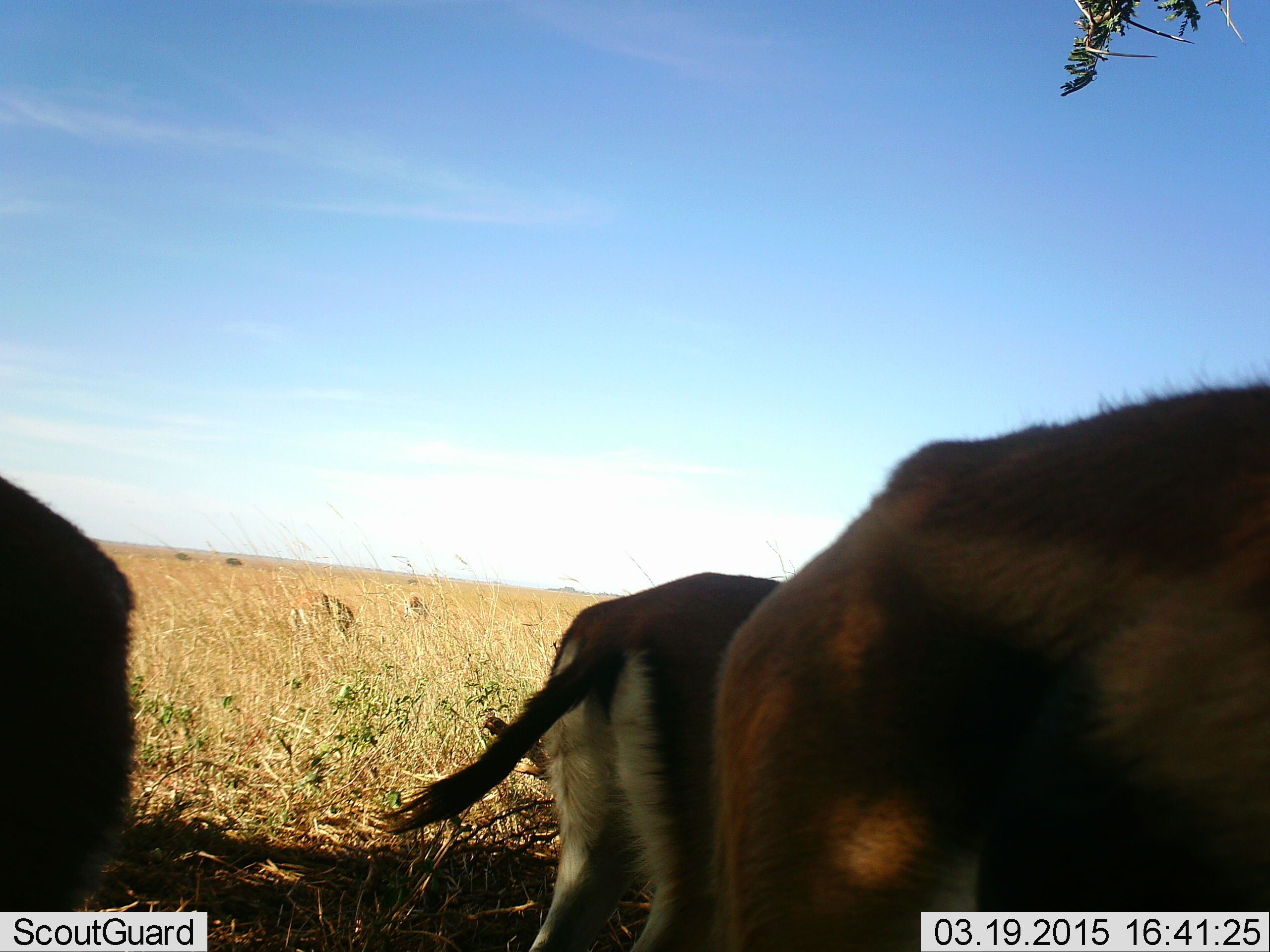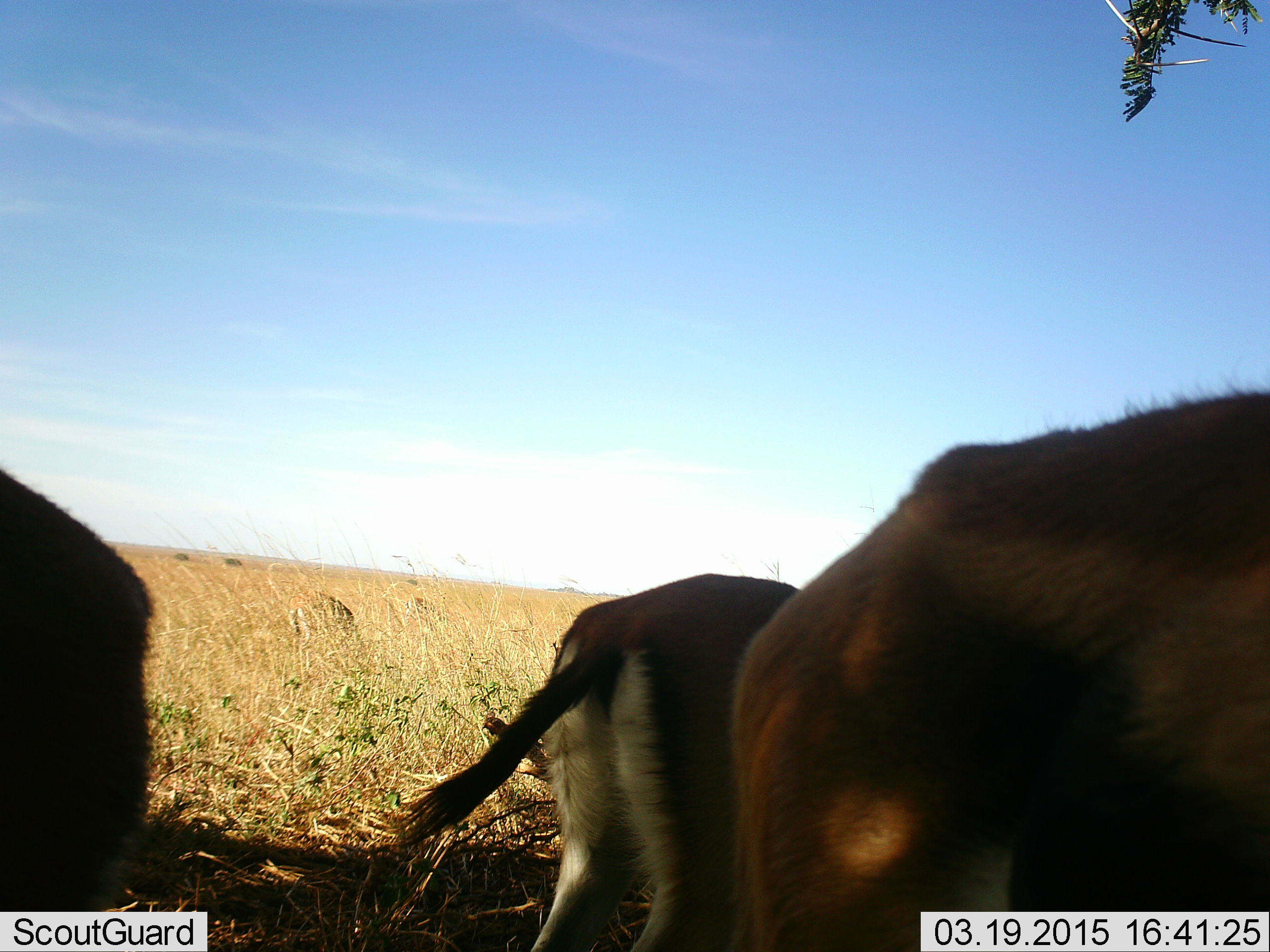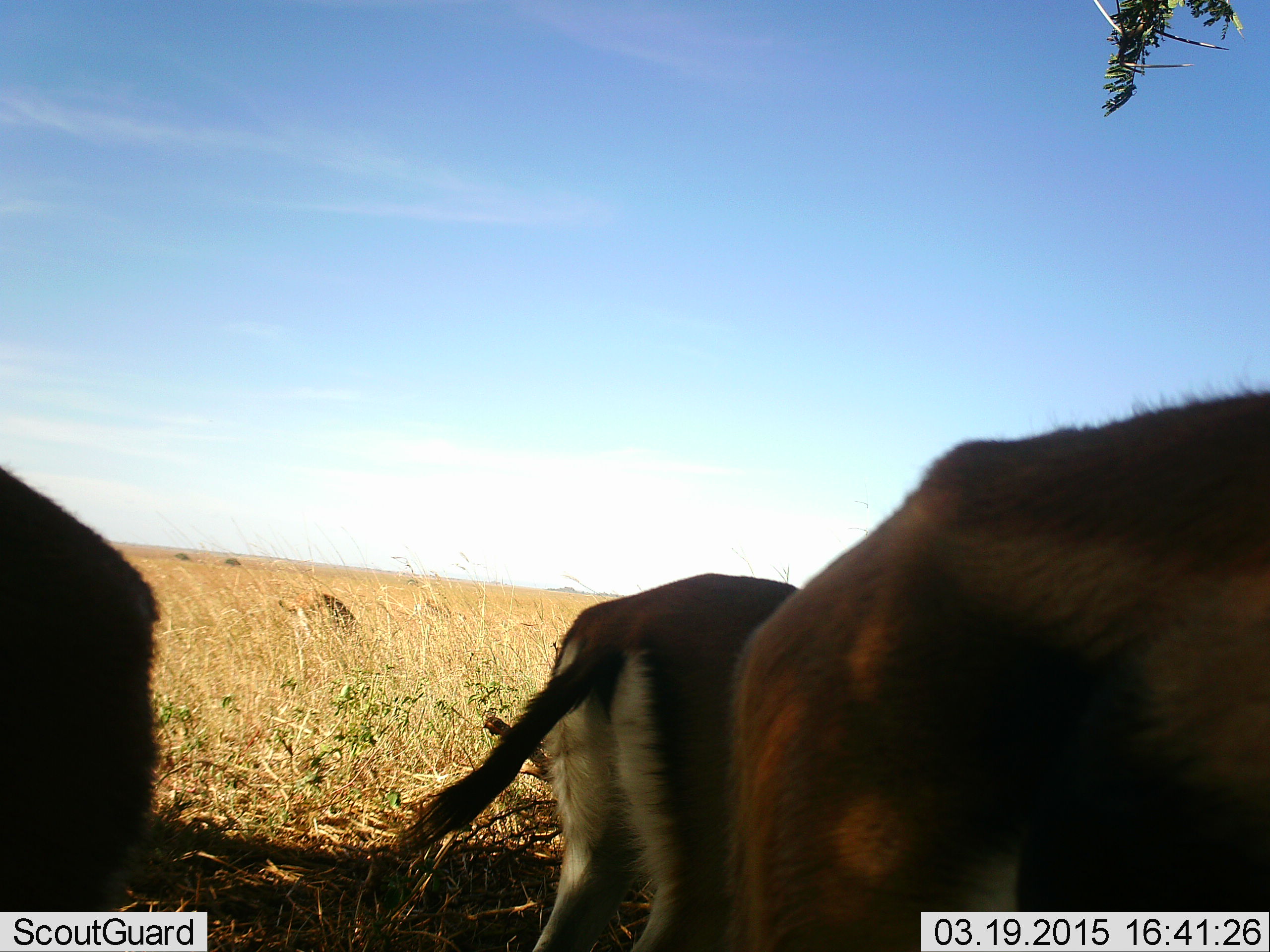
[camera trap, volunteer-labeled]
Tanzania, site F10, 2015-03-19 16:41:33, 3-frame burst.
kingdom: Animalia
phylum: Chordata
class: Mammalia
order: Artiodactyla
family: Bovidae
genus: Eudorcas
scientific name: Eudorcas thomsonii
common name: thomson's gazelle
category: gazellethomsons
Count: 3.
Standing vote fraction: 90%.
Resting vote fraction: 10%.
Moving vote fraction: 0%.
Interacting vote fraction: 0%.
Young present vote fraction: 0%.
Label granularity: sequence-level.